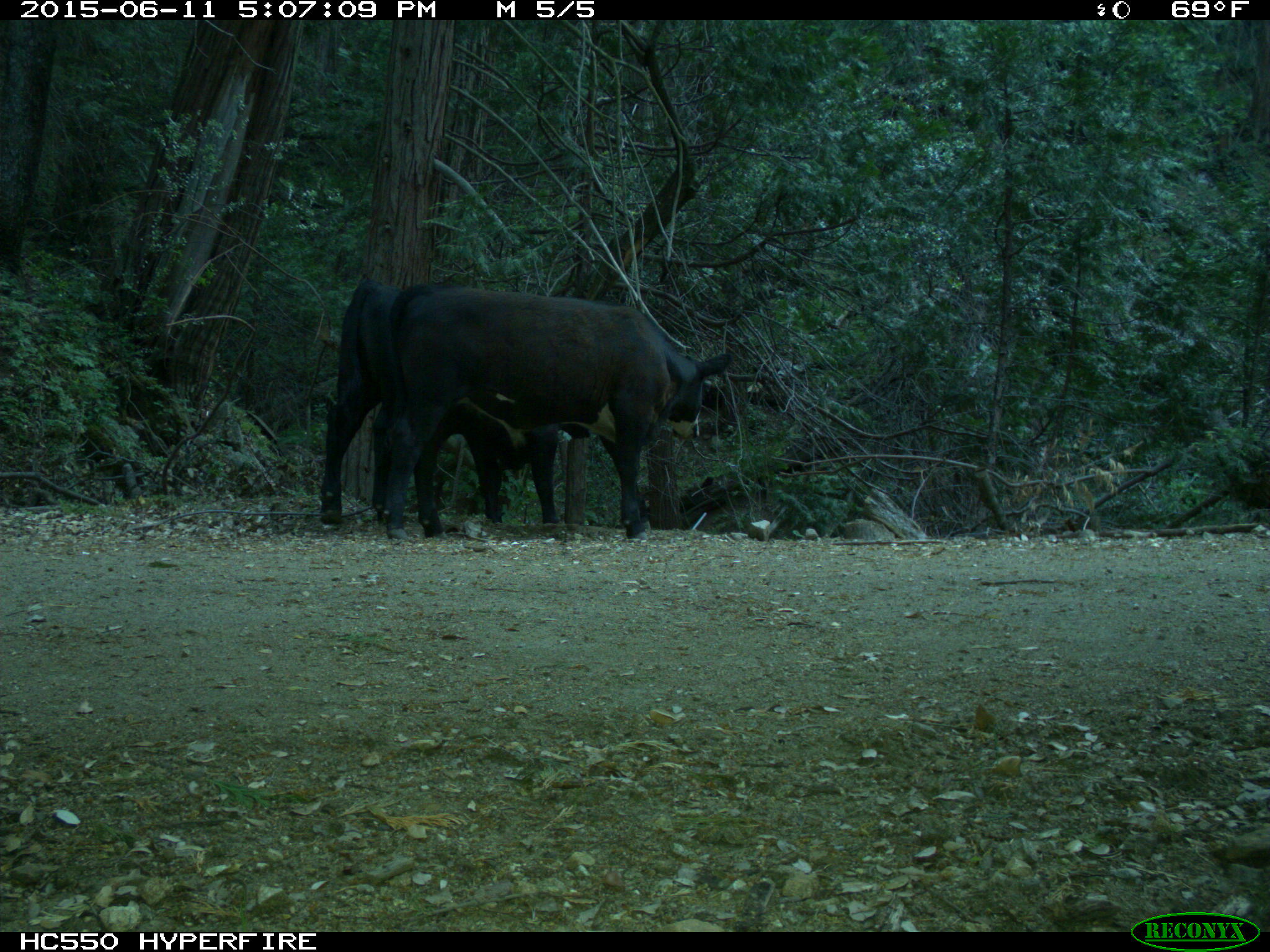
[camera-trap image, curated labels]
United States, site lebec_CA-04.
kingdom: Animalia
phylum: Chordata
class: Mammalia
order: Artiodactyla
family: Bovidae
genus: Bos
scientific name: Bos taurus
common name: domestic cow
Bos taurus (domestic cow).